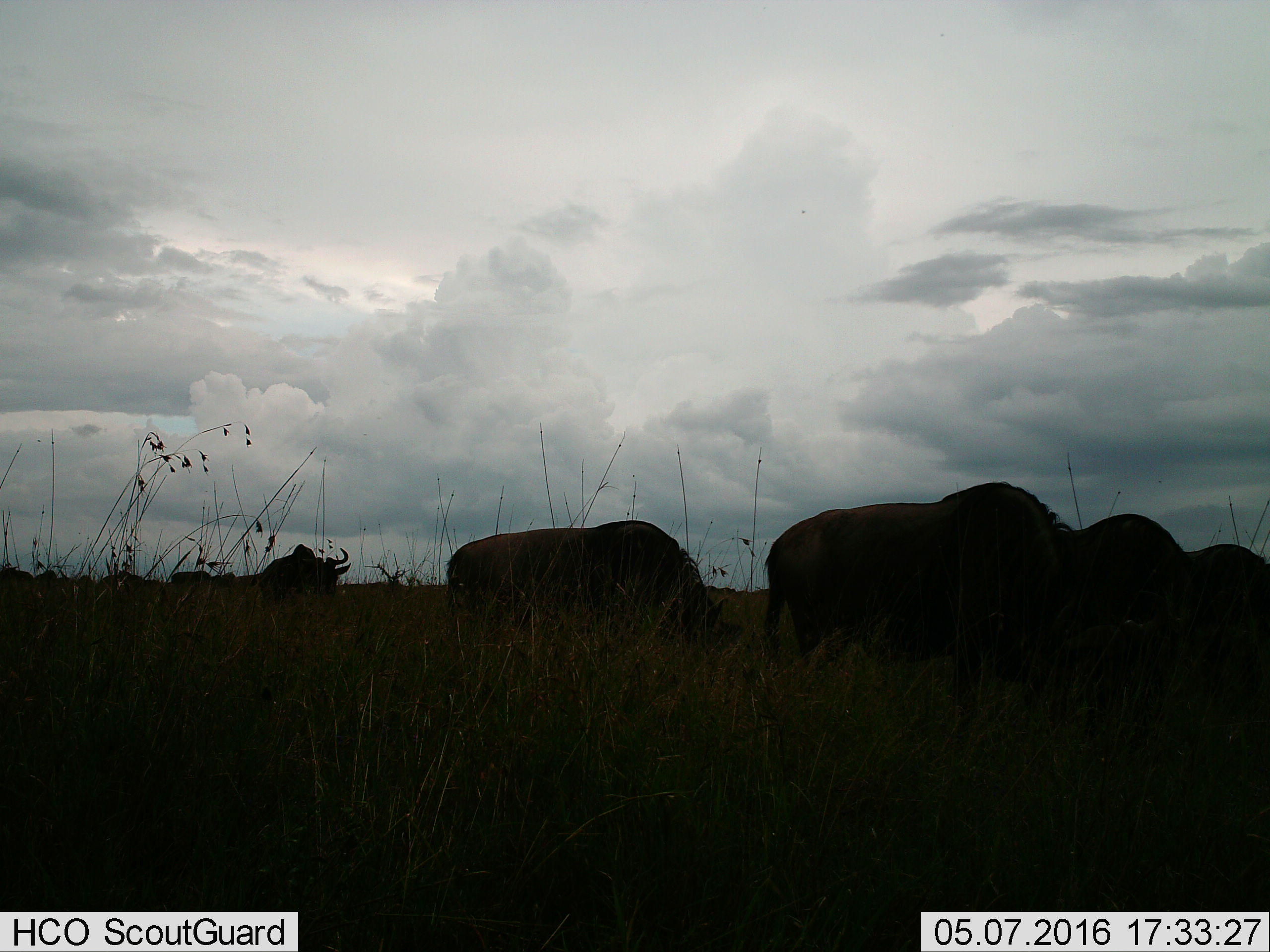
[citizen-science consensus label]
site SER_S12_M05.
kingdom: Animalia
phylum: Chordata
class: Mammalia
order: Artiodactyla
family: Bovidae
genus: Connochaetes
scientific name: Connochaetes taurinus taurinus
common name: blue wildebeest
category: wildebeestblue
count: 10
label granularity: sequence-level